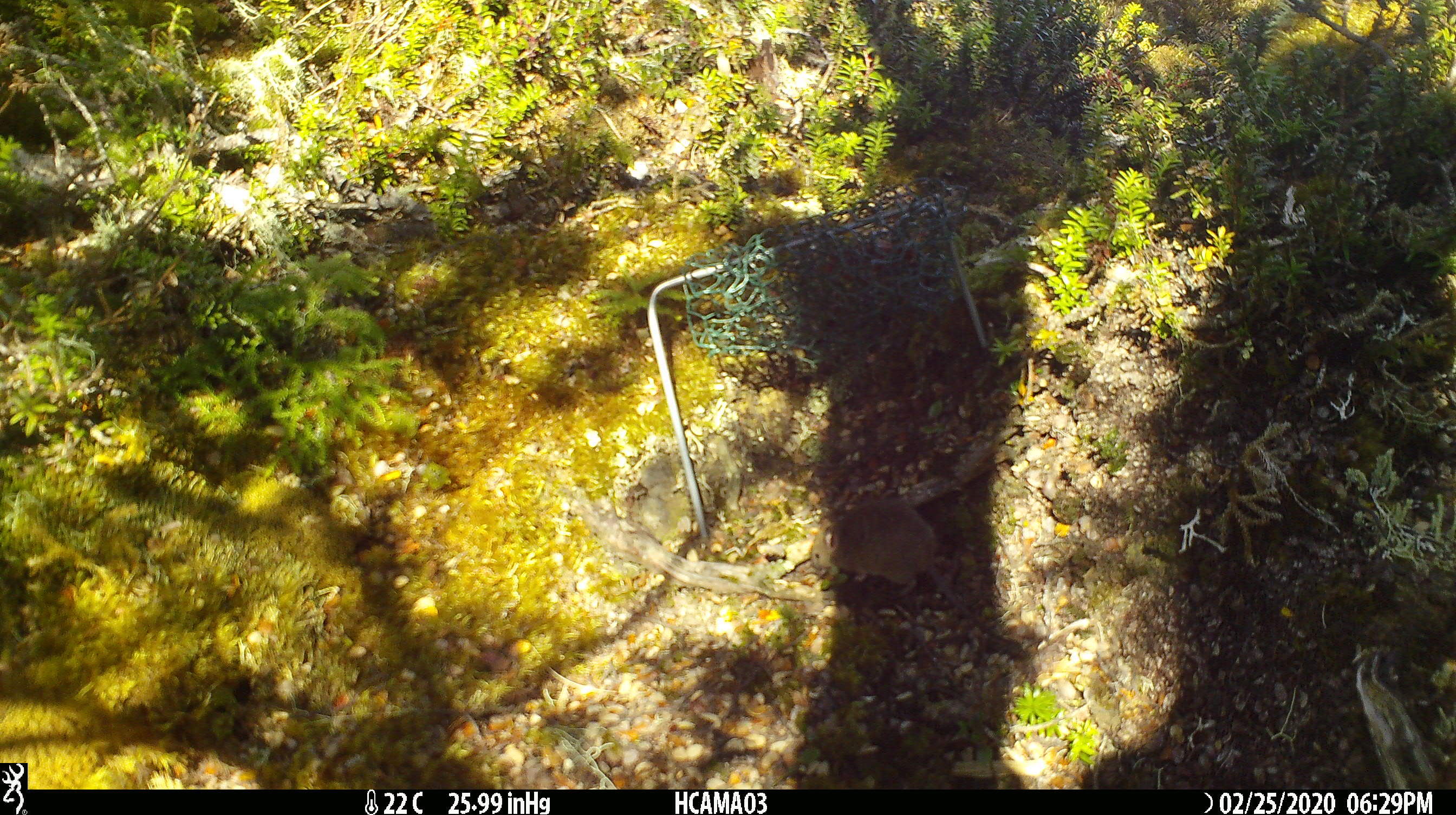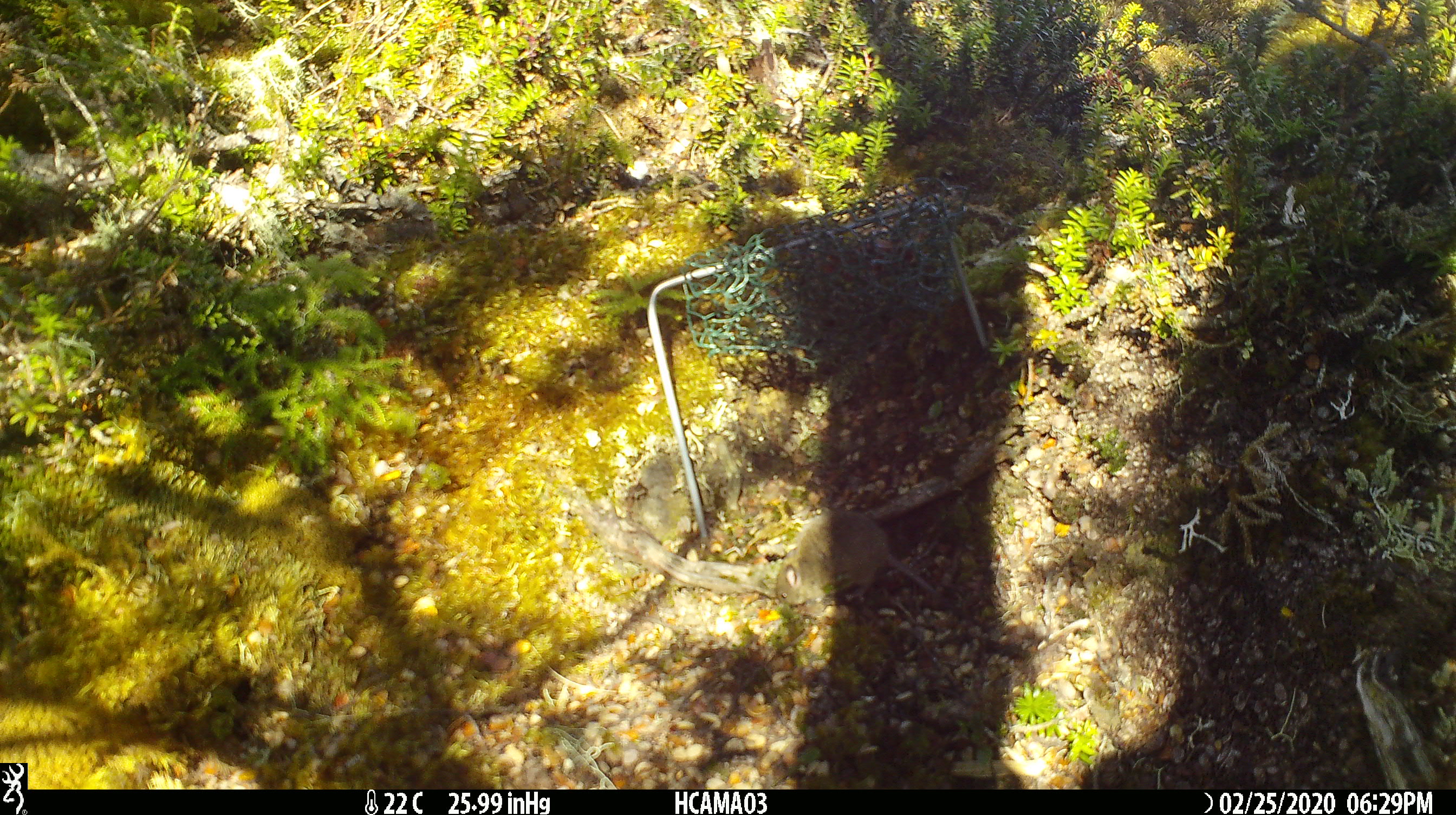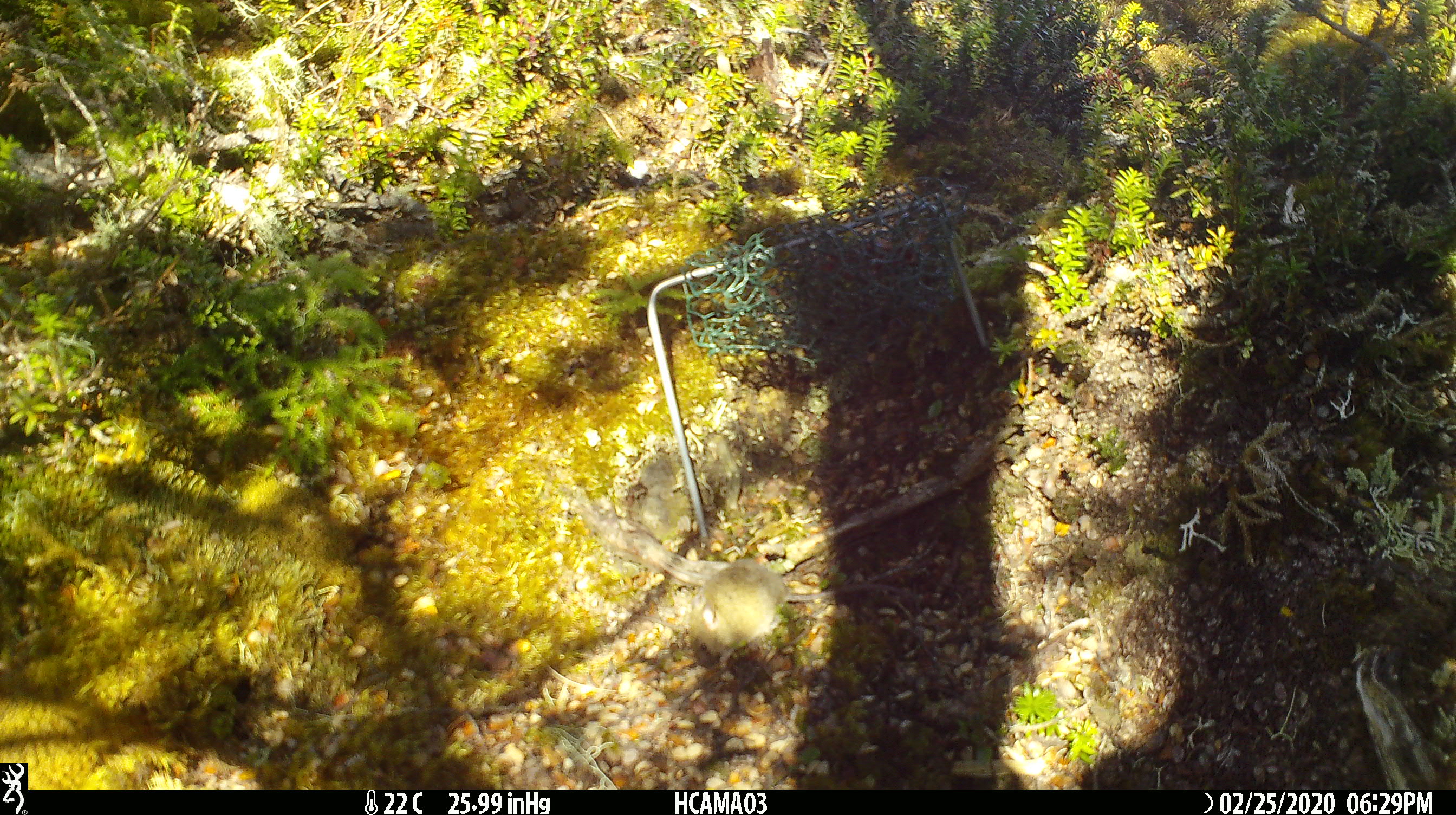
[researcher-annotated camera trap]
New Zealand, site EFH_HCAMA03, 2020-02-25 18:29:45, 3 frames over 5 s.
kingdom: Animalia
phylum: Chordata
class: Mammalia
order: Rodentia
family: Muridae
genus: Mus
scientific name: Mus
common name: mouse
Mouse (Mus).